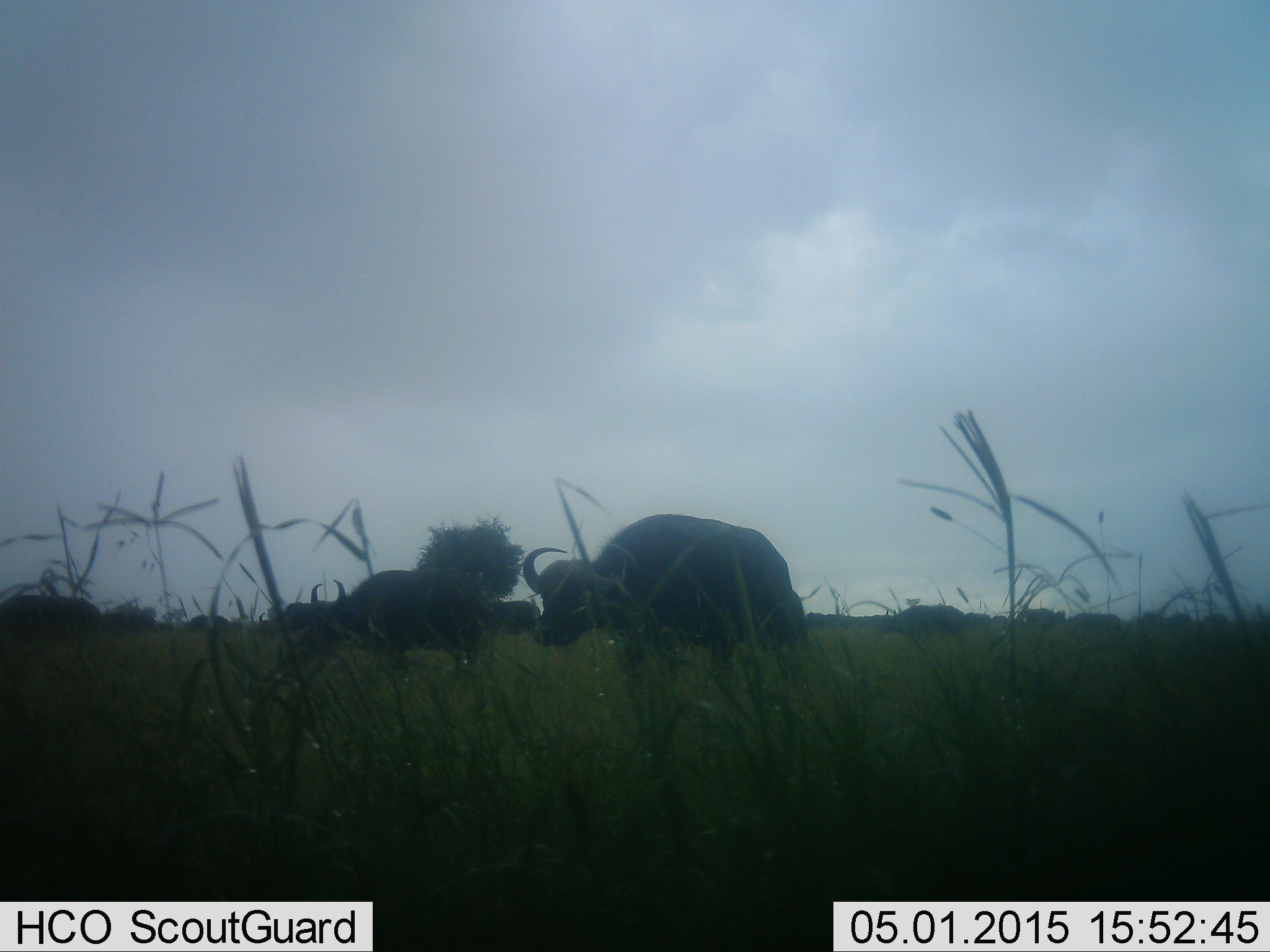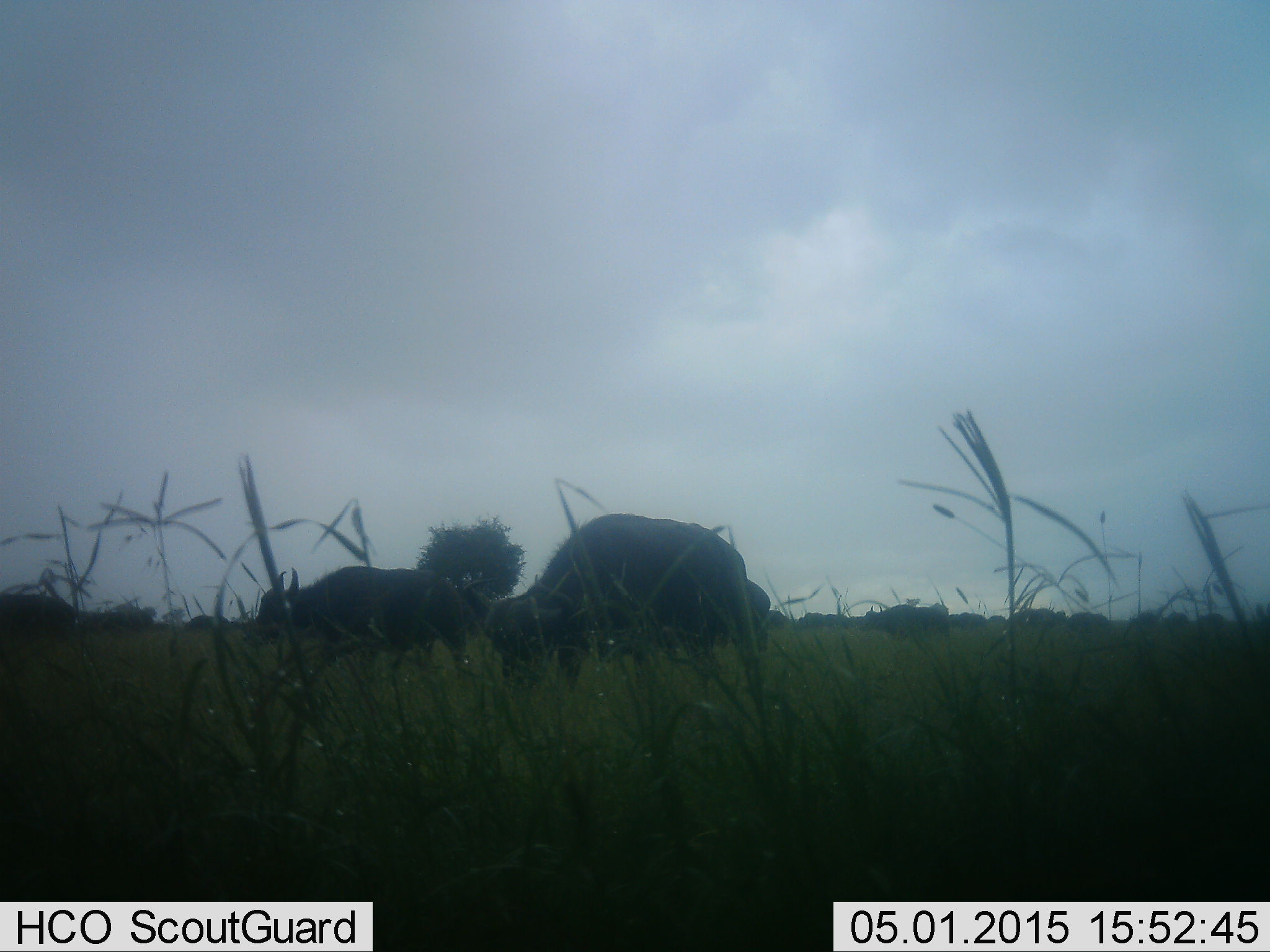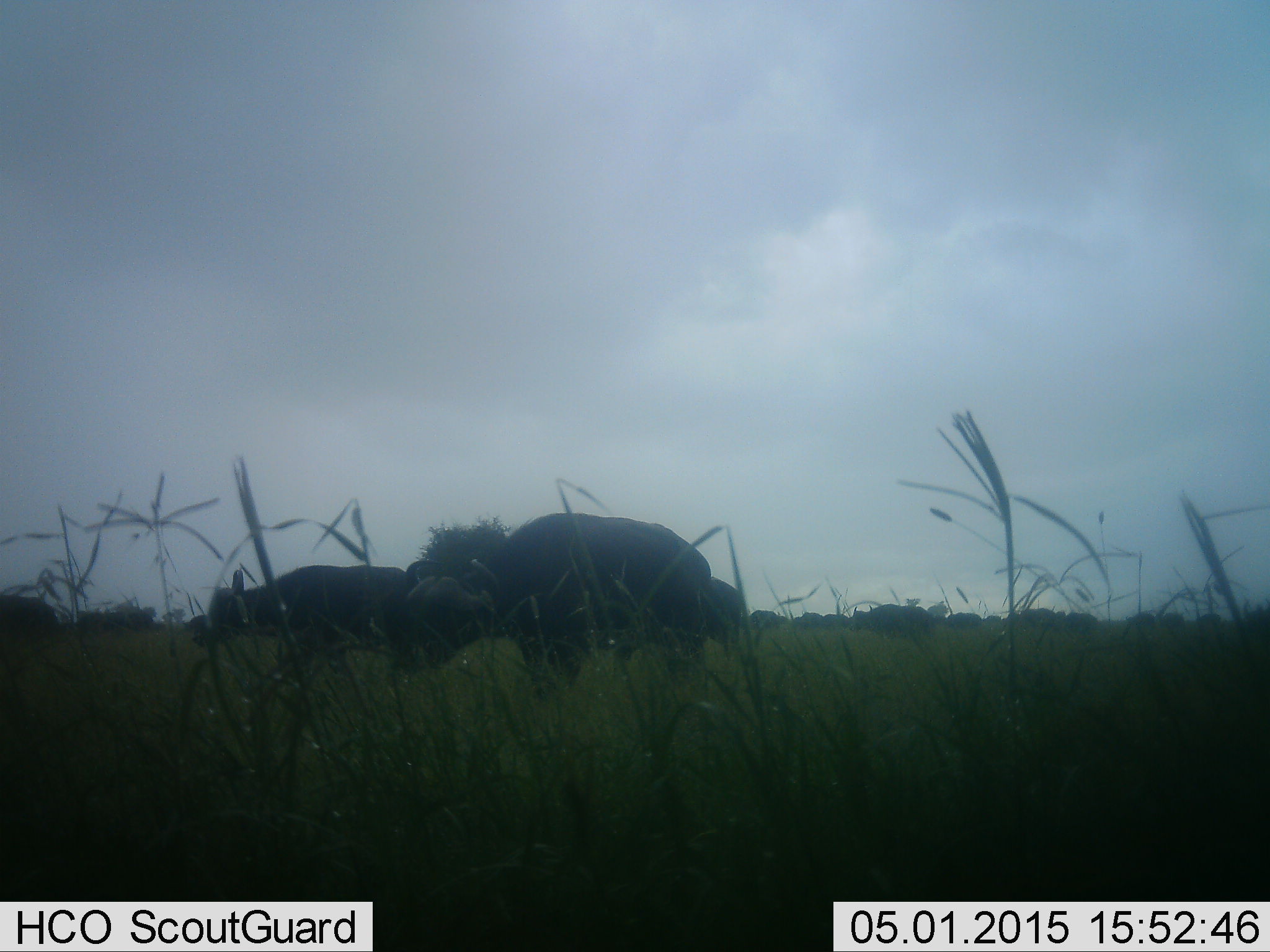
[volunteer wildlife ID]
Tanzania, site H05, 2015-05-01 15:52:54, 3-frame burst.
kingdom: Animalia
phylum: Chordata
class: Mammalia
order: Artiodactyla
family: Bovidae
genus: Syncerus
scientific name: Syncerus caffer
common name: cape buffalo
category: buffalo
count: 11-50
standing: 20%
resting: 0%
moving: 90%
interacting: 0%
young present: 0%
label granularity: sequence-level